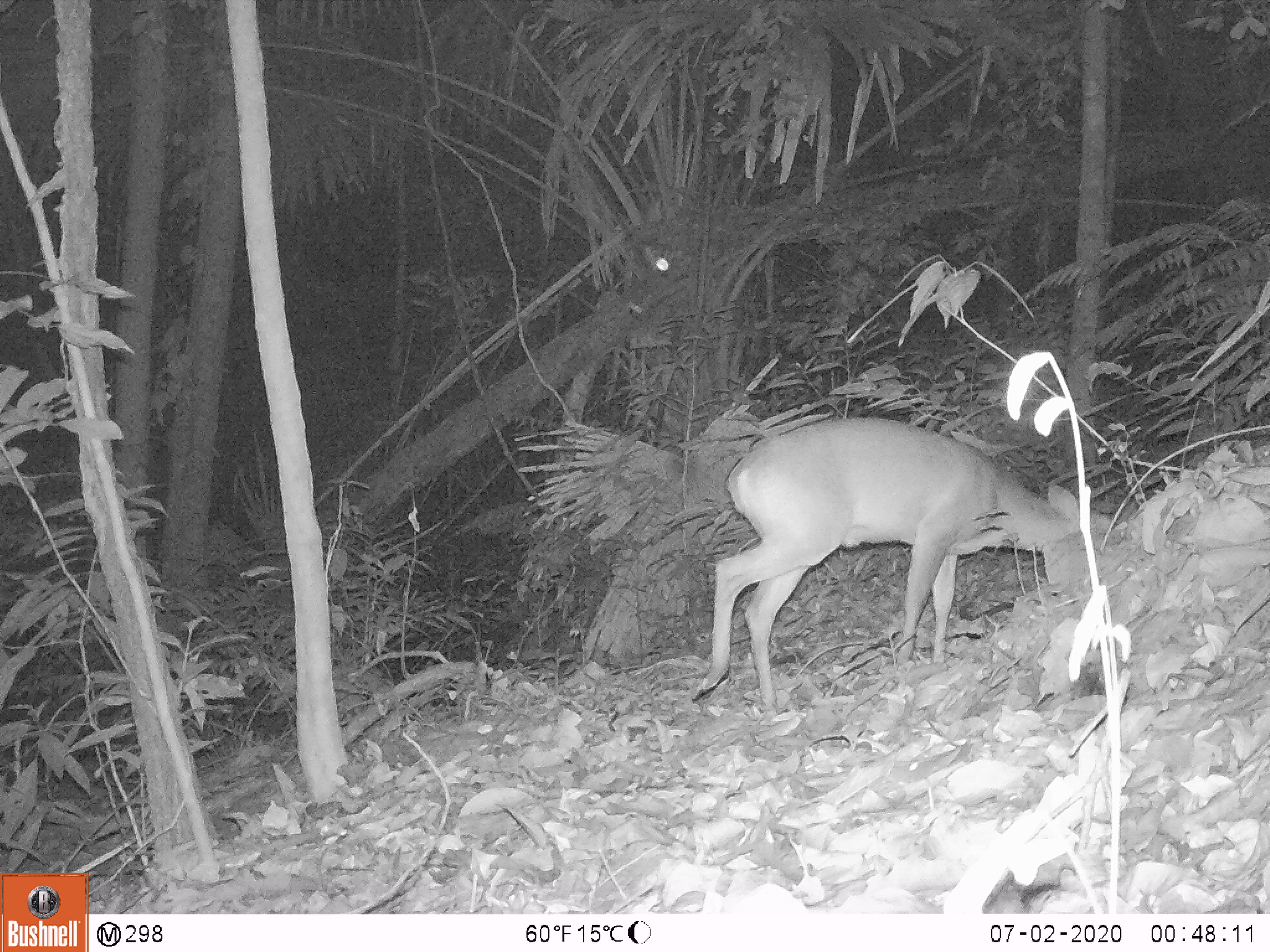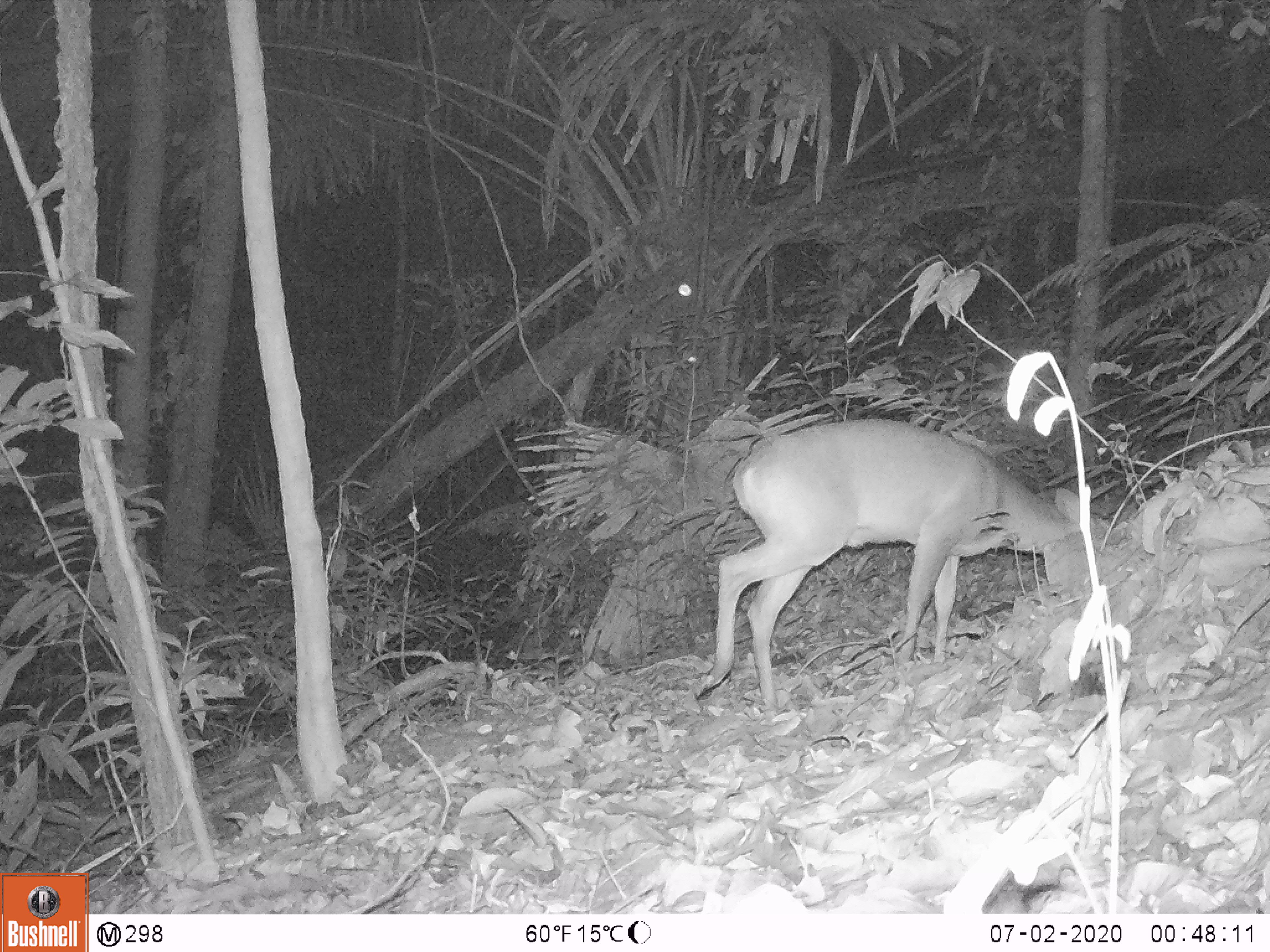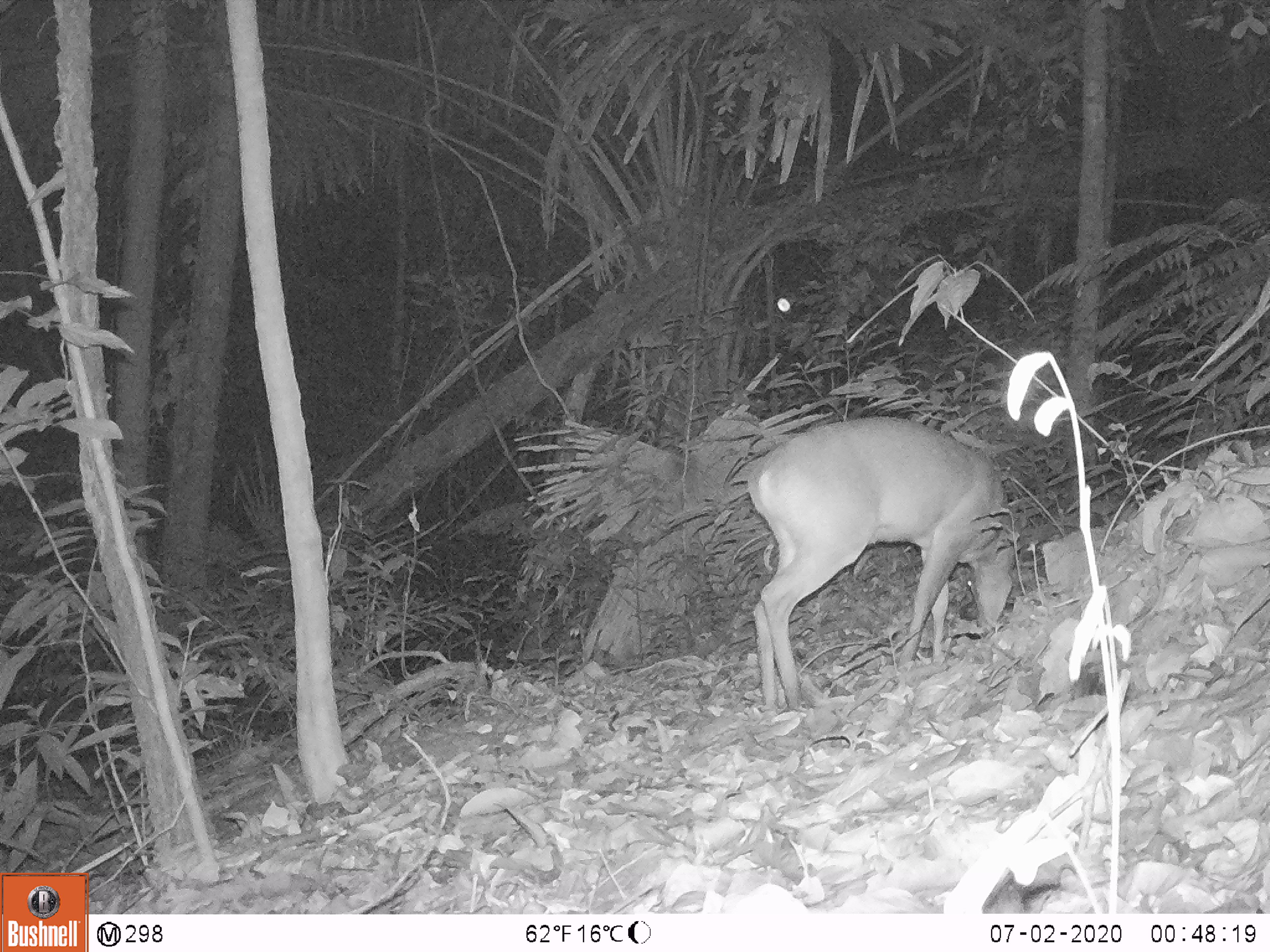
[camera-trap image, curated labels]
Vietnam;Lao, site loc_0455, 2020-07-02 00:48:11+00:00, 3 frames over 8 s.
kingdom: Animalia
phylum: Chordata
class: Mammalia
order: Artiodactyla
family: Cervidae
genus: Muntiacus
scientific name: Muntiacus vuquangensis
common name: large-antlered muntjac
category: large antlered muntjac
Large antlered muntjac (large-antlered muntjac) (Muntiacus vuquangensis). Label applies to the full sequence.